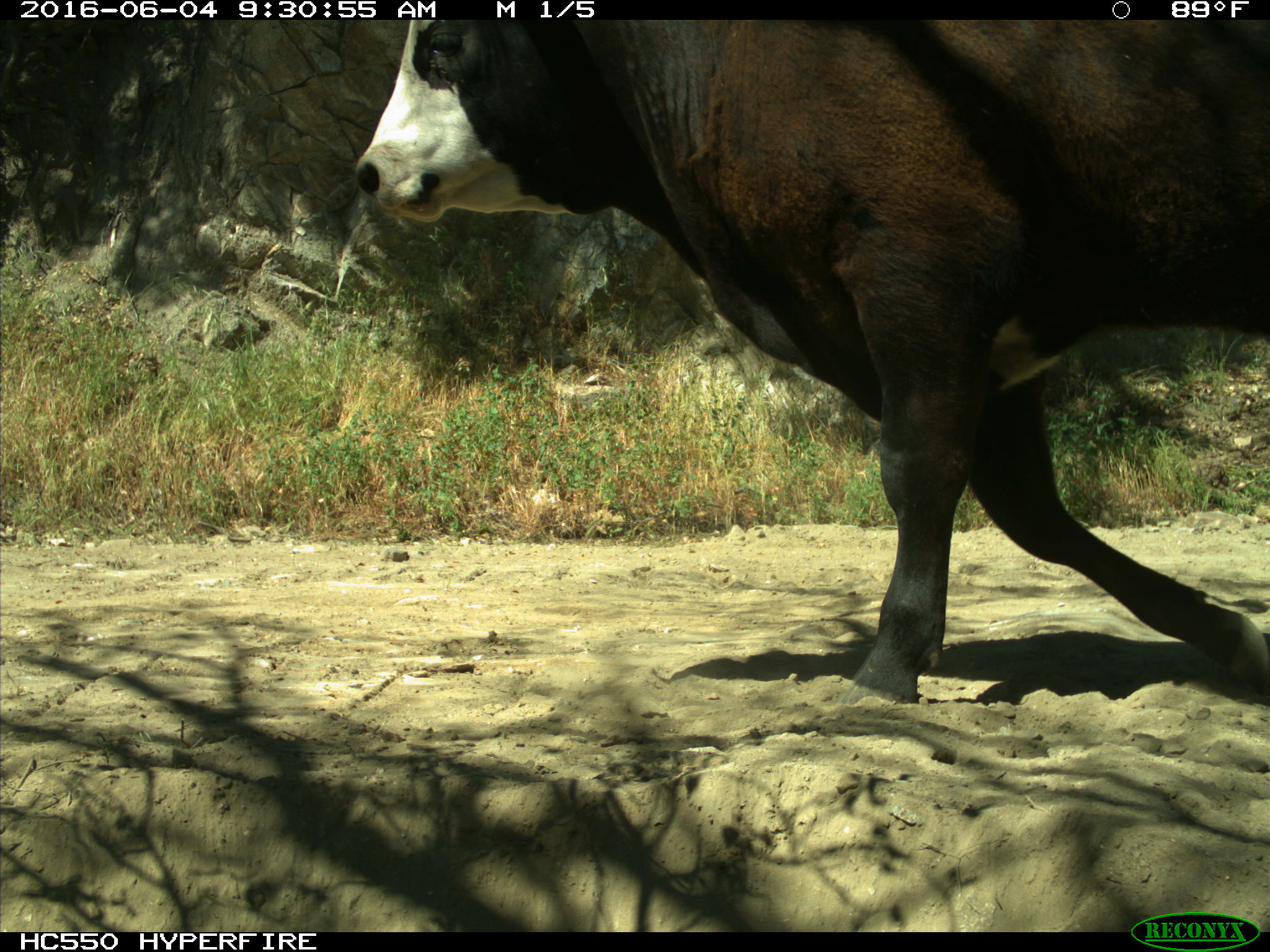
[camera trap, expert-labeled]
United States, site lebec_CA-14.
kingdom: Animalia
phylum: Chordata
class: Mammalia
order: Artiodactyla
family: Bovidae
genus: Bos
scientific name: Bos taurus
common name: domestic cow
Bos taurus (domestic cow).